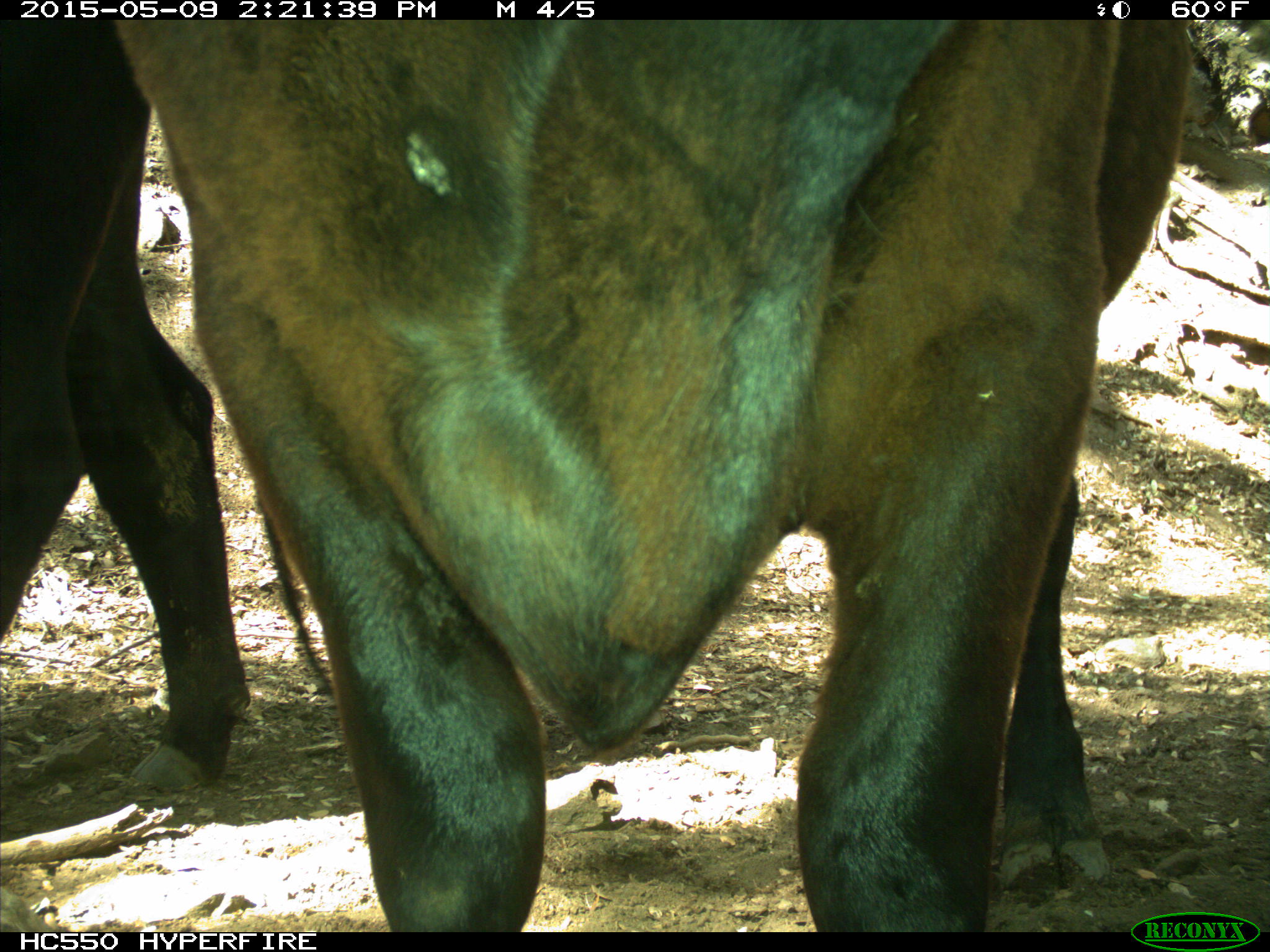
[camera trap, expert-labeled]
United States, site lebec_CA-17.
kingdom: Animalia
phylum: Chordata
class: Mammalia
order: Artiodactyla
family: Bovidae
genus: Bos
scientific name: Bos taurus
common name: domestic cow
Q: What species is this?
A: Bos taurus (domestic cow).